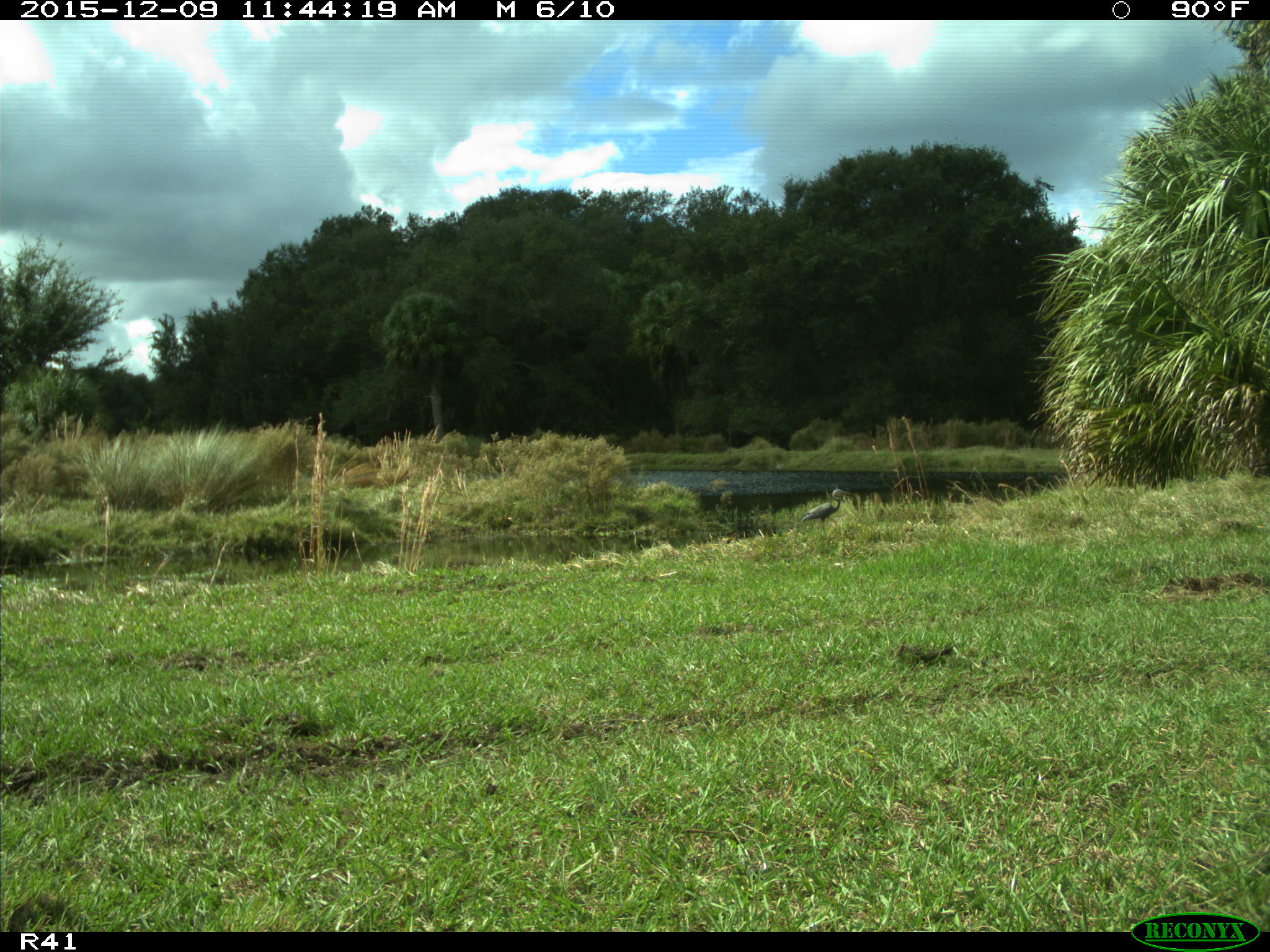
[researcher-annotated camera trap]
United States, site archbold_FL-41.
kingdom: Animalia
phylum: Chordata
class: Aves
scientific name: Aves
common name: birds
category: unidentified bird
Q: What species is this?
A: Unidentified bird (birds) (Aves).